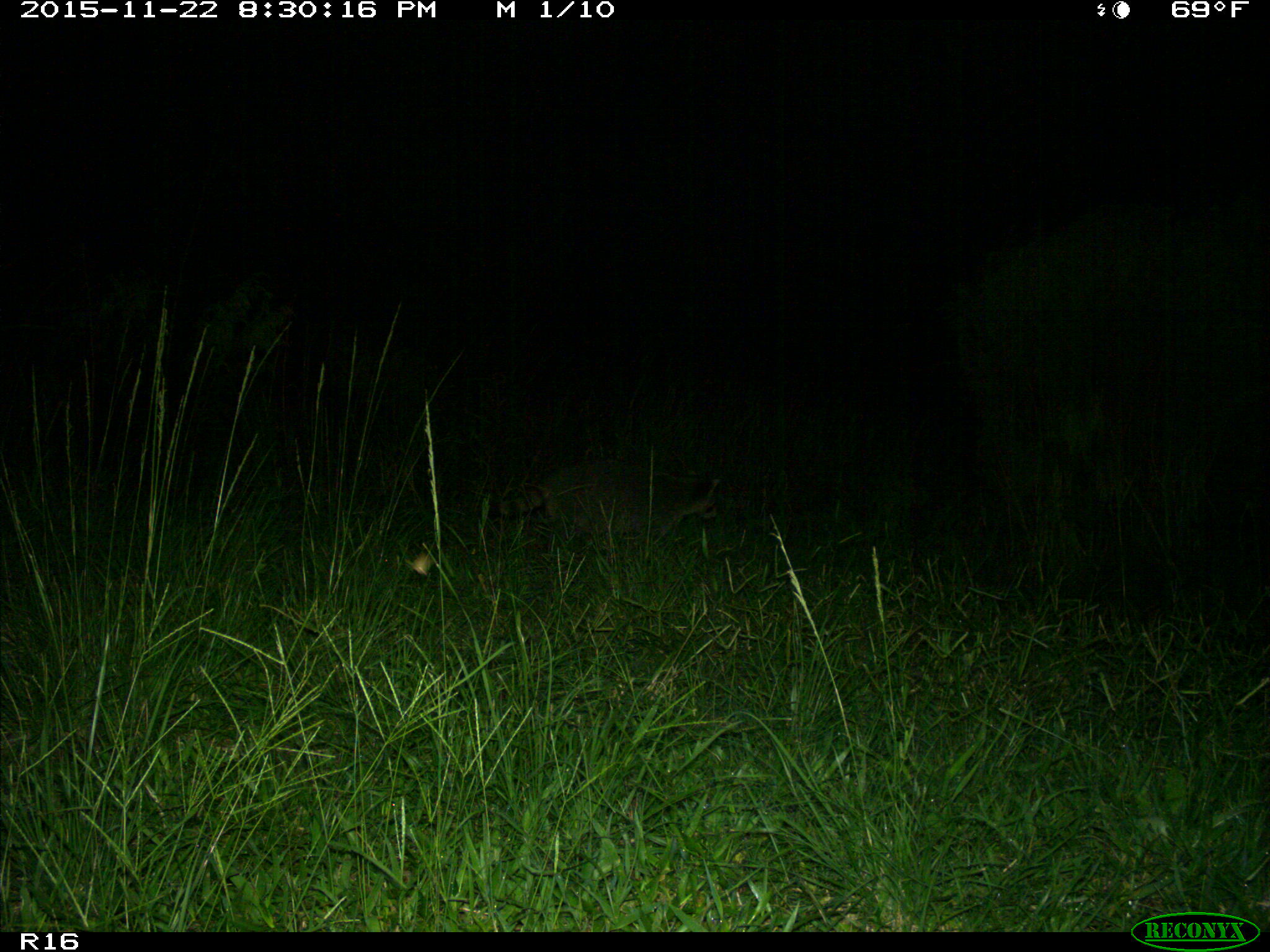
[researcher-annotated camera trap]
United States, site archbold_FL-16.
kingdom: Animalia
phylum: Chordata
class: Mammalia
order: Carnivora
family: Procyonidae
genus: Procyon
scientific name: Procyon lotor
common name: common raccoon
Procyon lotor (common raccoon).